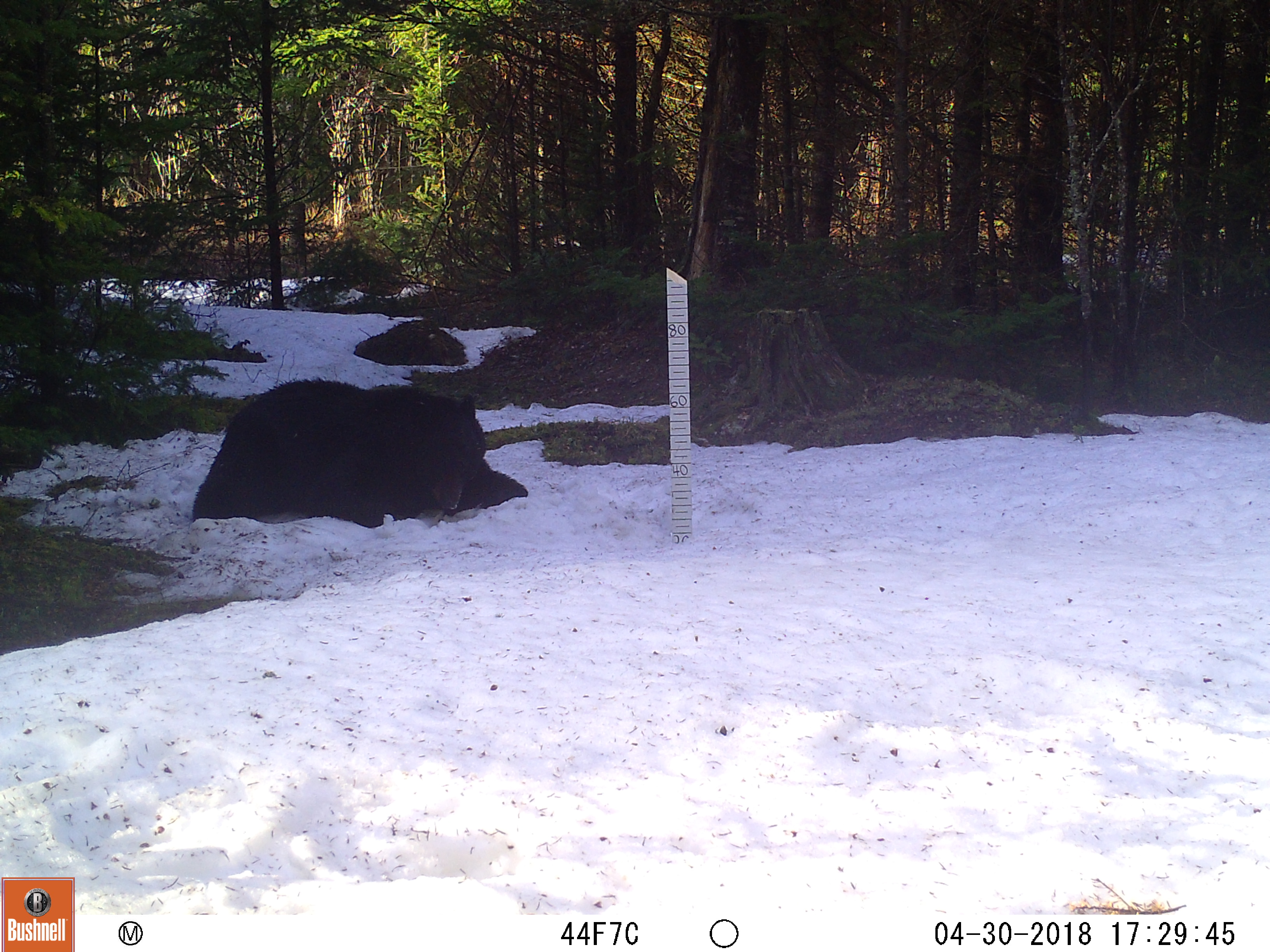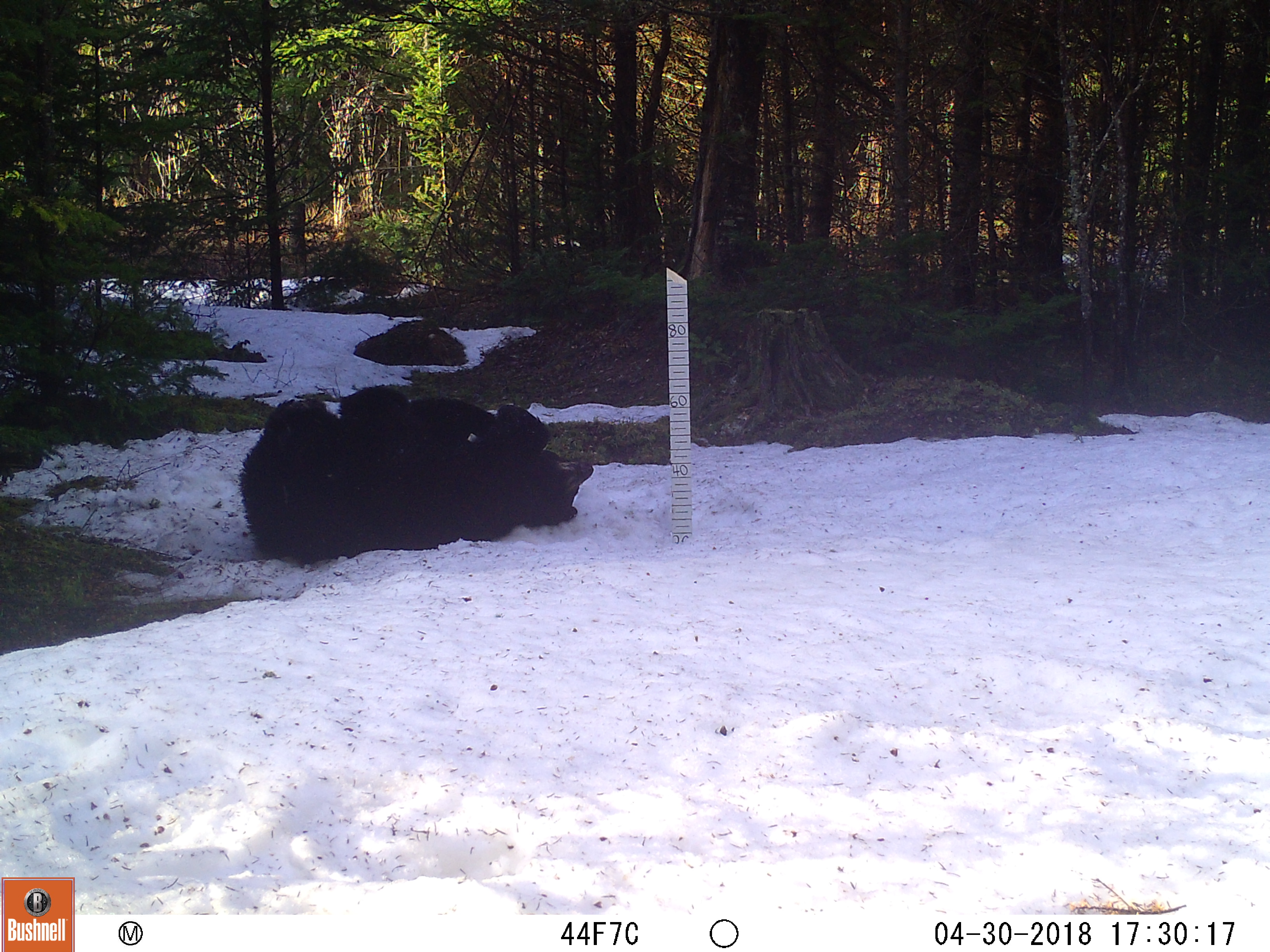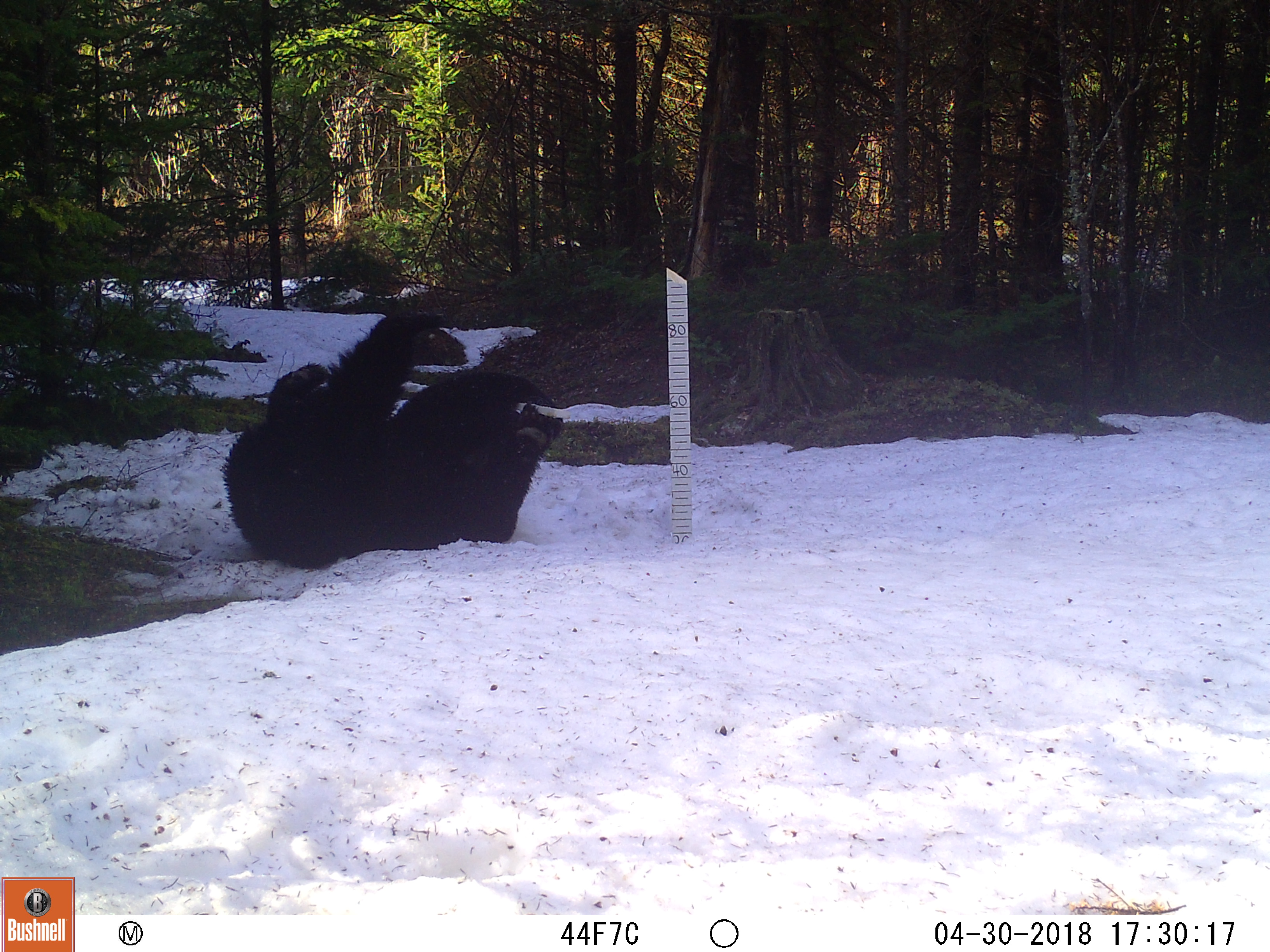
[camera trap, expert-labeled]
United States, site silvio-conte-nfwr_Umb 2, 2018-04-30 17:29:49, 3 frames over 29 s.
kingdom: Animalia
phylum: Chordata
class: Mammalia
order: Carnivora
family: Ursidae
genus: Ursus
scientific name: Ursus americanus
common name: black bear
Black bear (Ursus americanus).